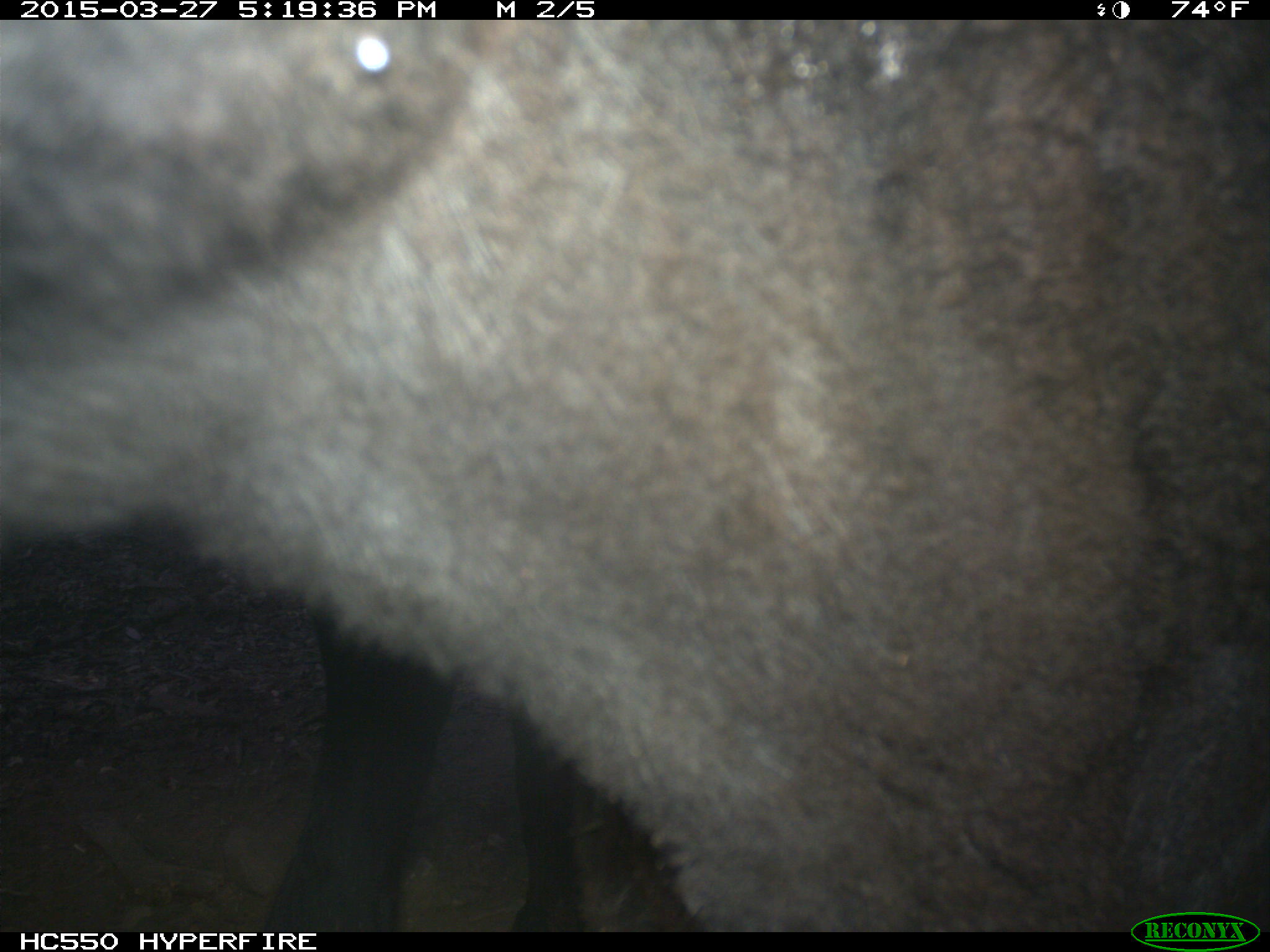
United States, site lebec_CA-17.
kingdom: Animalia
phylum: Chordata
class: Mammalia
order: Artiodactyla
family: Bovidae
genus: Bos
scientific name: Bos taurus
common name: domestic cow